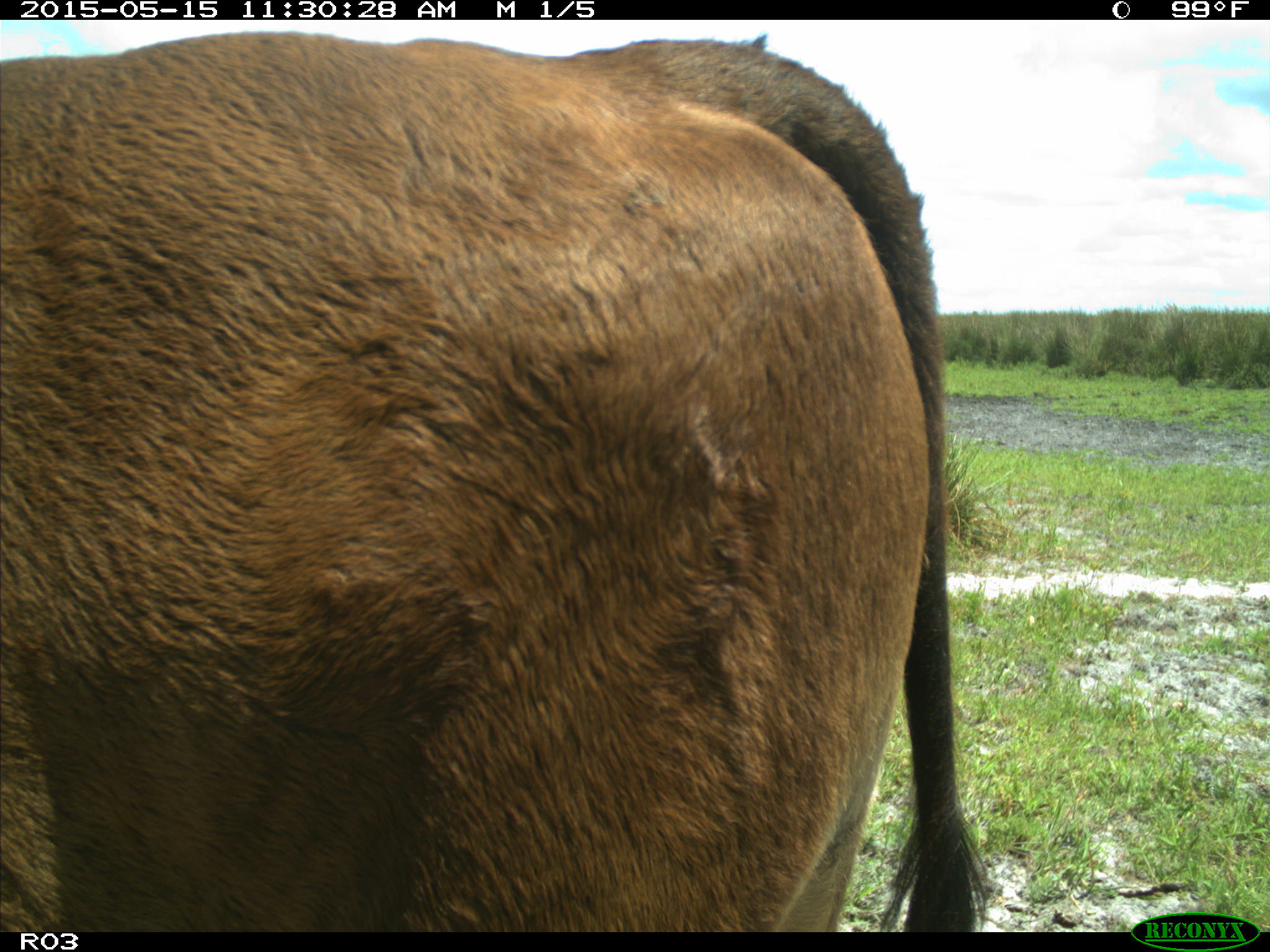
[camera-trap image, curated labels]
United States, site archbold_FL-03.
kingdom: Animalia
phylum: Chordata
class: Mammalia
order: Artiodactyla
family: Bovidae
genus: Bos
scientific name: Bos taurus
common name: domestic cow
Bos taurus (domestic cow).